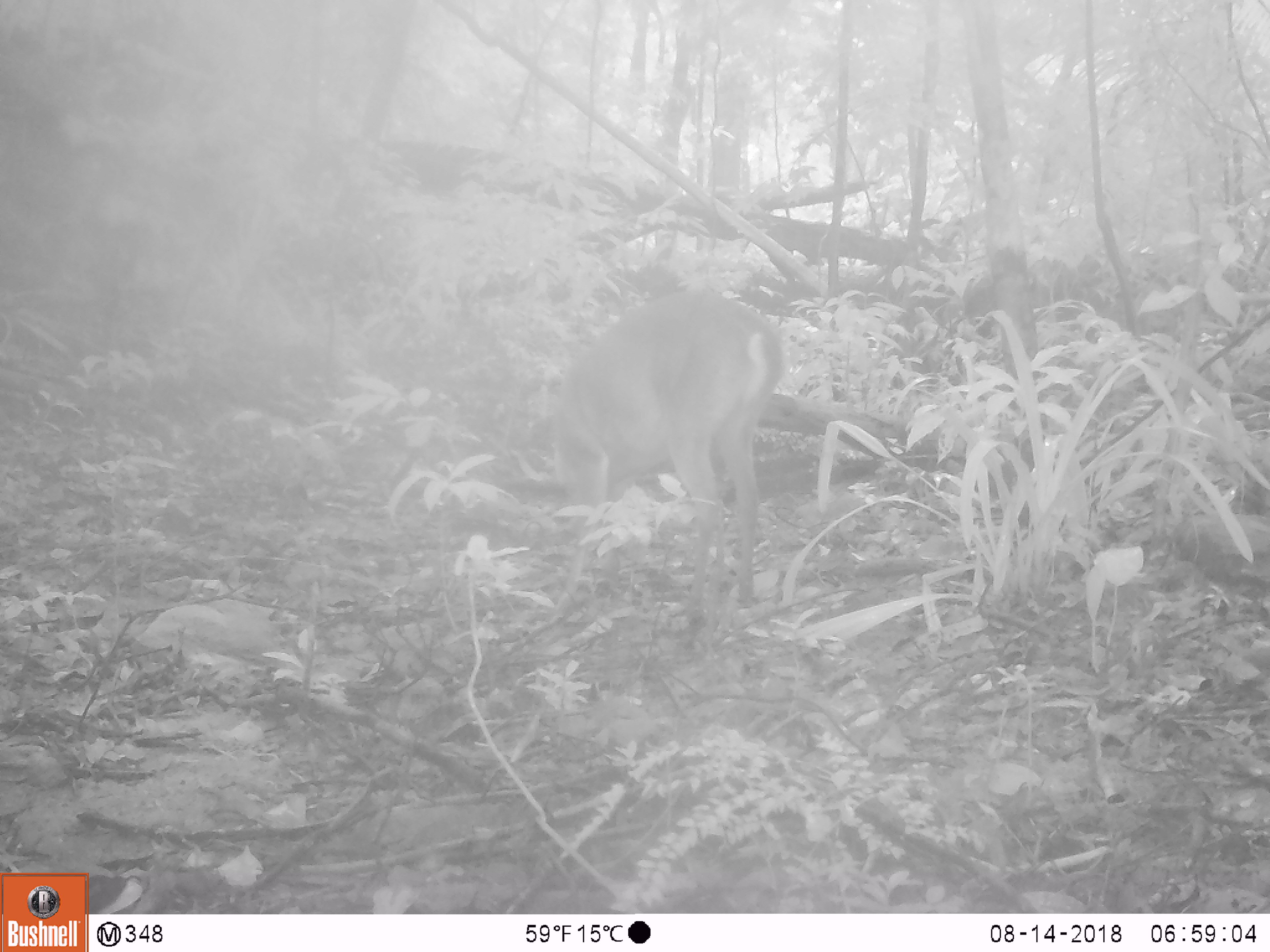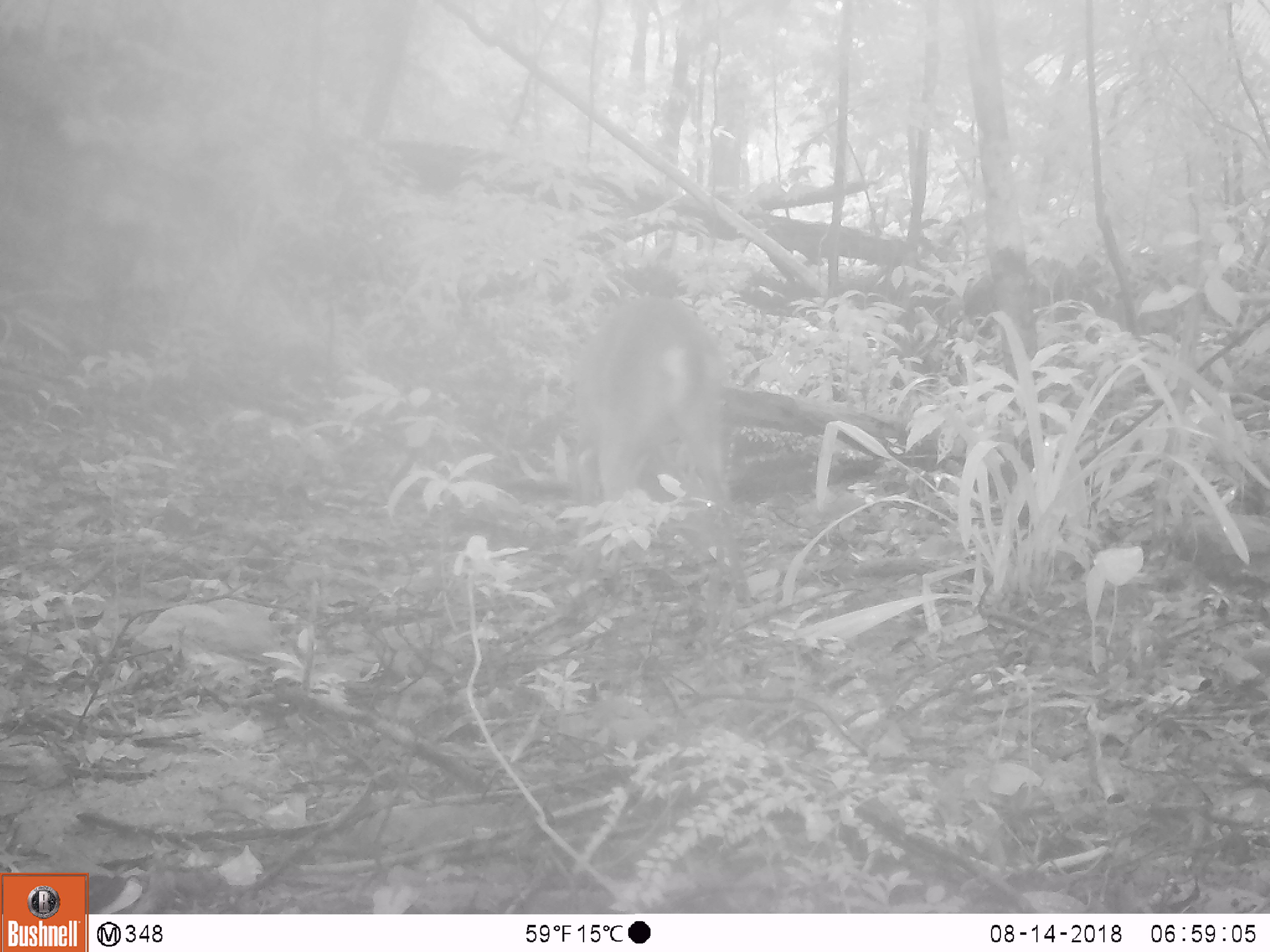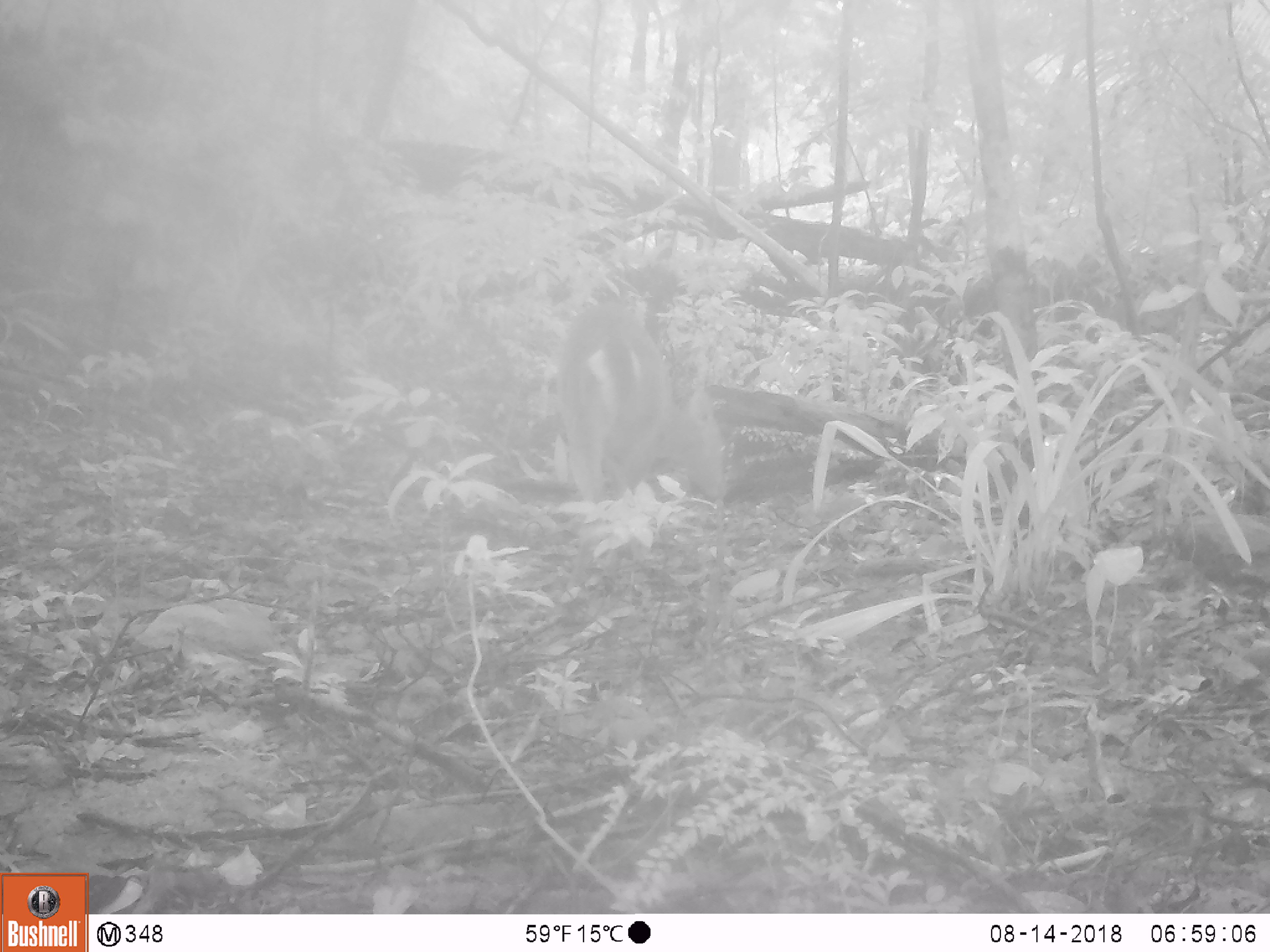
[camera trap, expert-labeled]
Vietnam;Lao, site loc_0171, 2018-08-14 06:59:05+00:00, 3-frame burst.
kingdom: Animalia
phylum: Chordata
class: Mammalia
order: Artiodactyla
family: Cervidae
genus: Muntiacus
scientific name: Muntiacus vuquangensis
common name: large-antlered muntjac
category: large antlered muntjac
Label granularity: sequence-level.